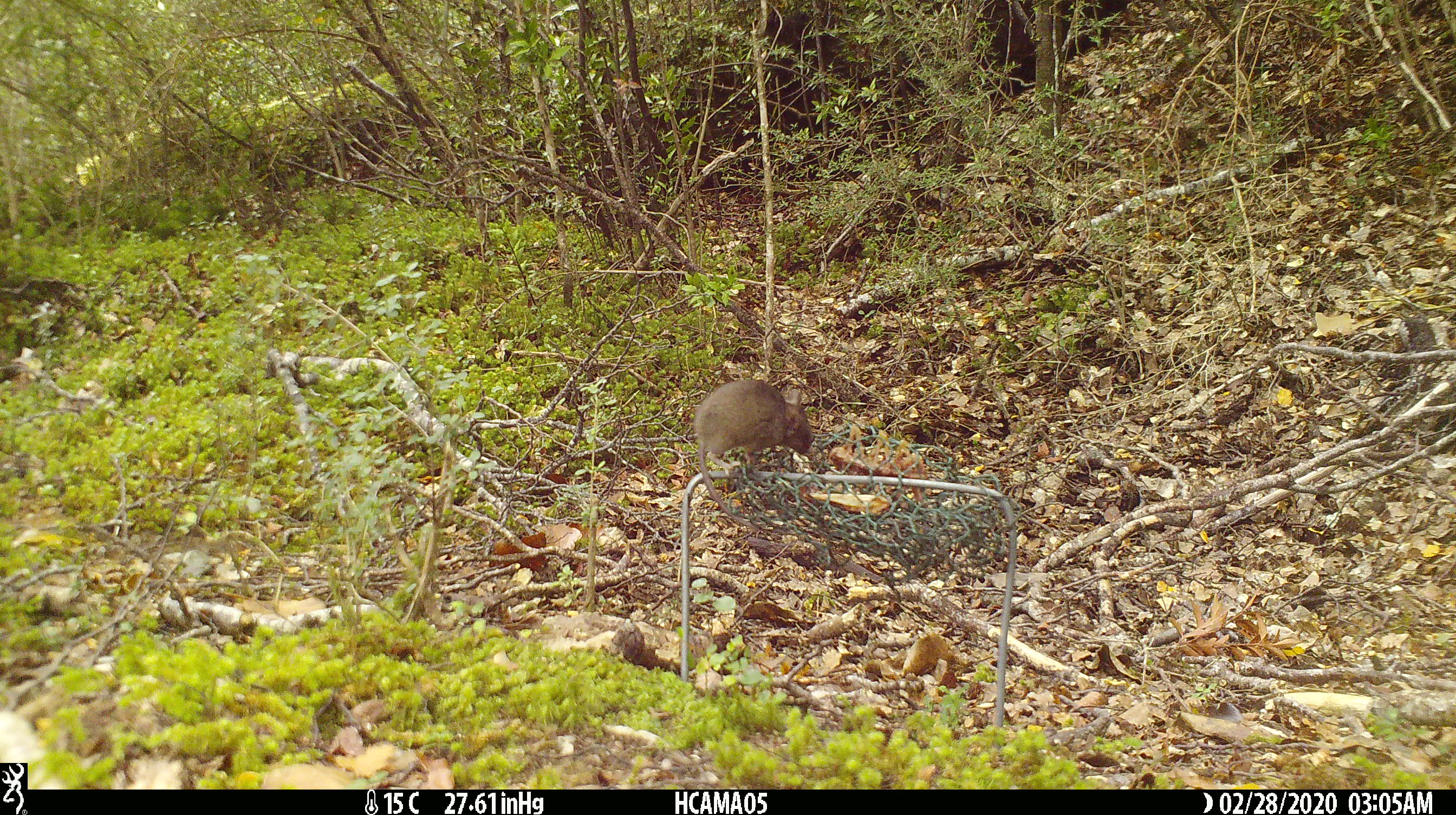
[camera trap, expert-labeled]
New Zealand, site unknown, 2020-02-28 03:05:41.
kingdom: Animalia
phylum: Chordata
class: Mammalia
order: Rodentia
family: Muridae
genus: Mus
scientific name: Mus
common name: mouse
Mouse (Mus).